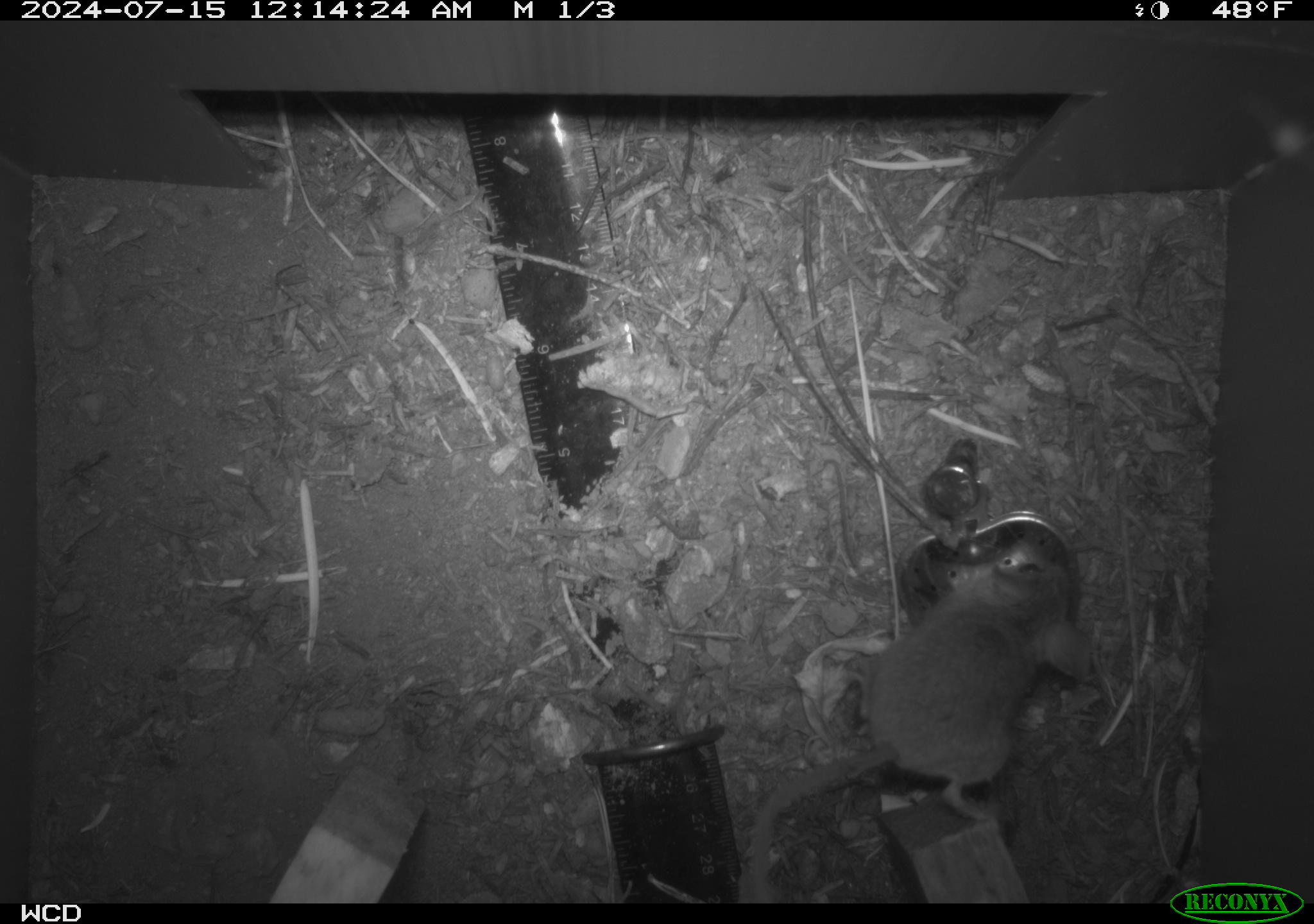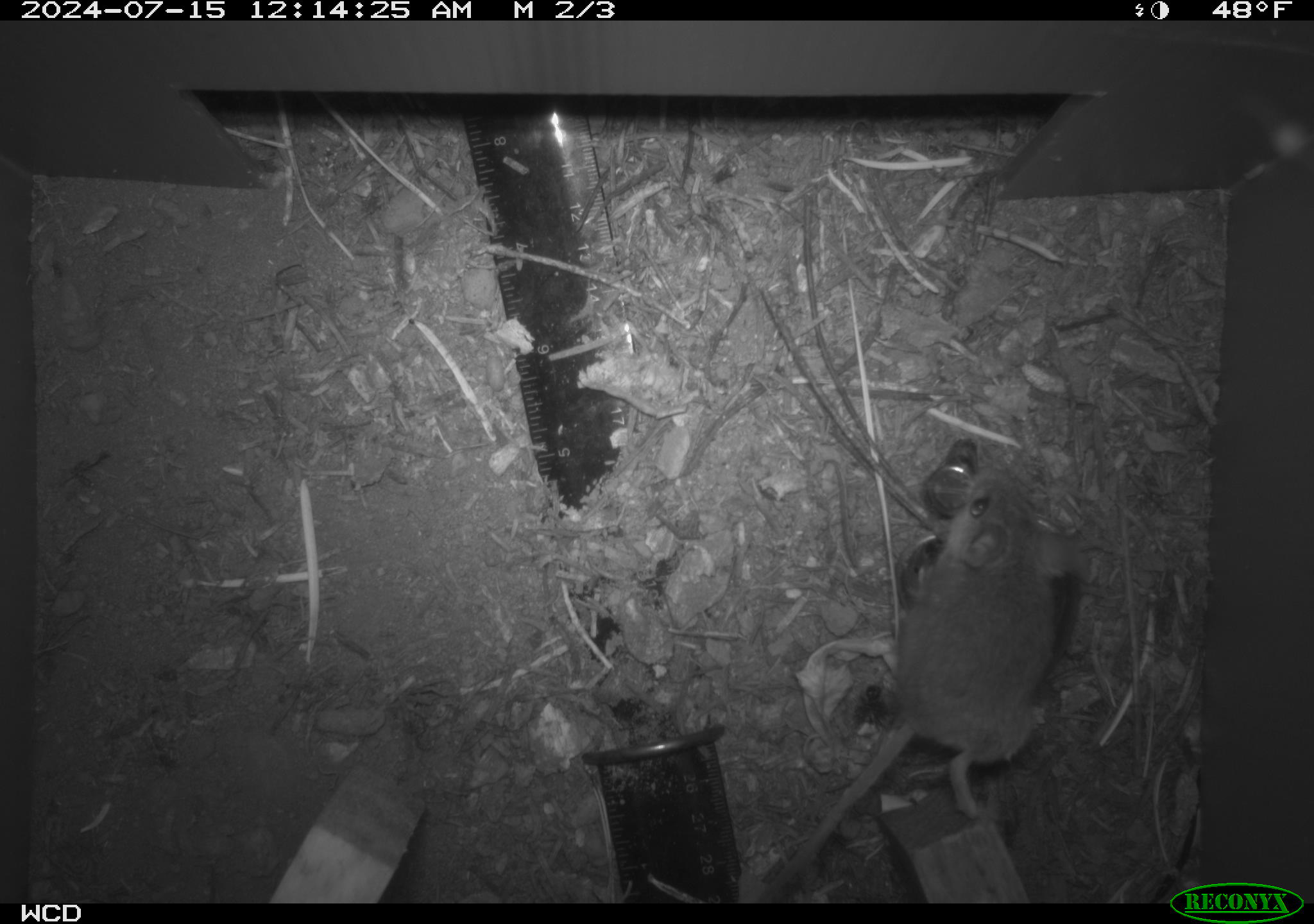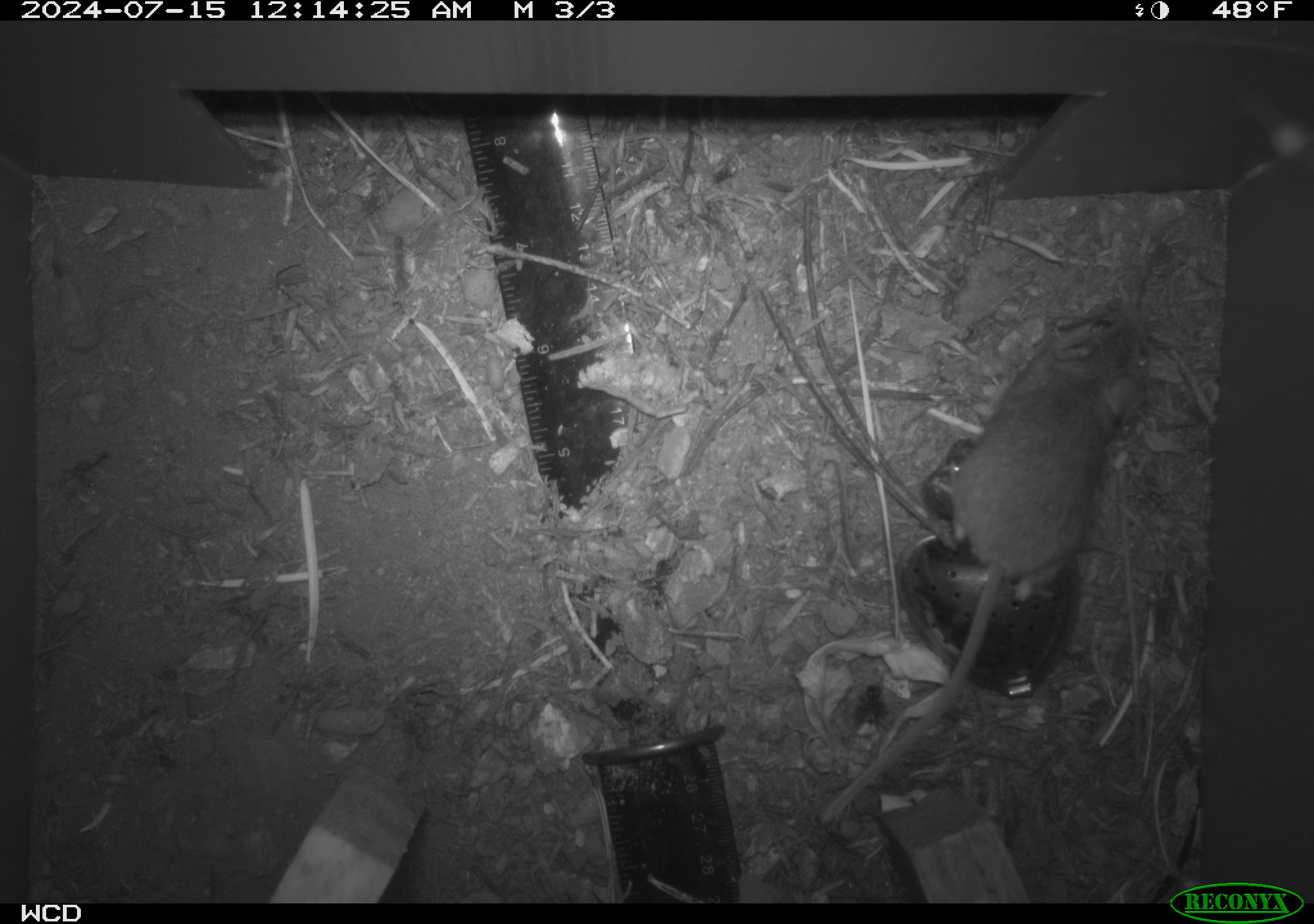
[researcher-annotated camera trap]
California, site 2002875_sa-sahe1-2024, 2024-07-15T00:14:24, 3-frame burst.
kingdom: Animalia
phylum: Chordata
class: Mammalia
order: Rodentia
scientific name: Rodentia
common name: mouse species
Mouse species (Rodentia).